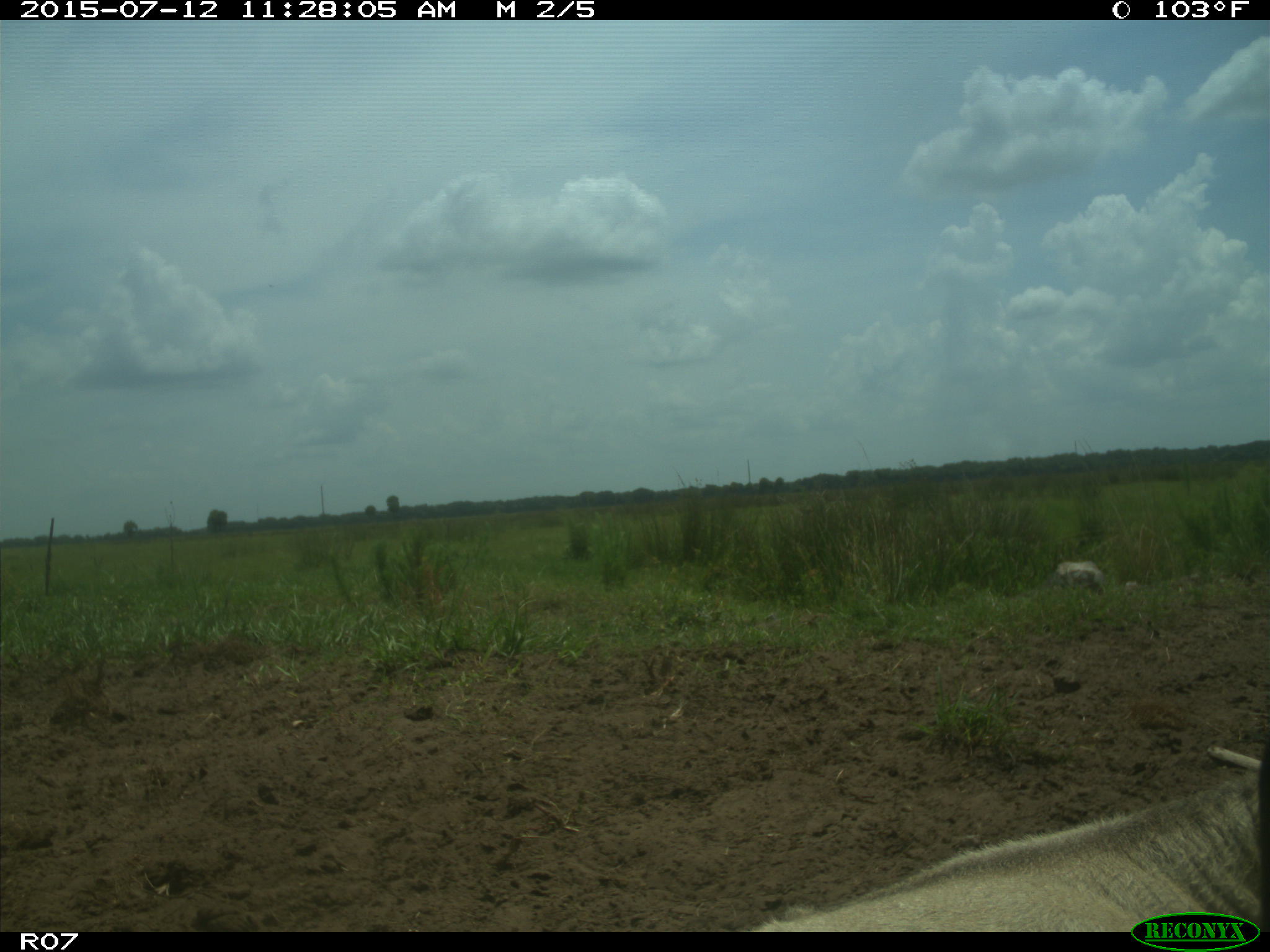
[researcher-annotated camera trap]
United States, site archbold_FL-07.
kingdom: Animalia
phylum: Chordata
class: Mammalia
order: Artiodactyla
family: Bovidae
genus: Bos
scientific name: Bos taurus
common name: domestic cow